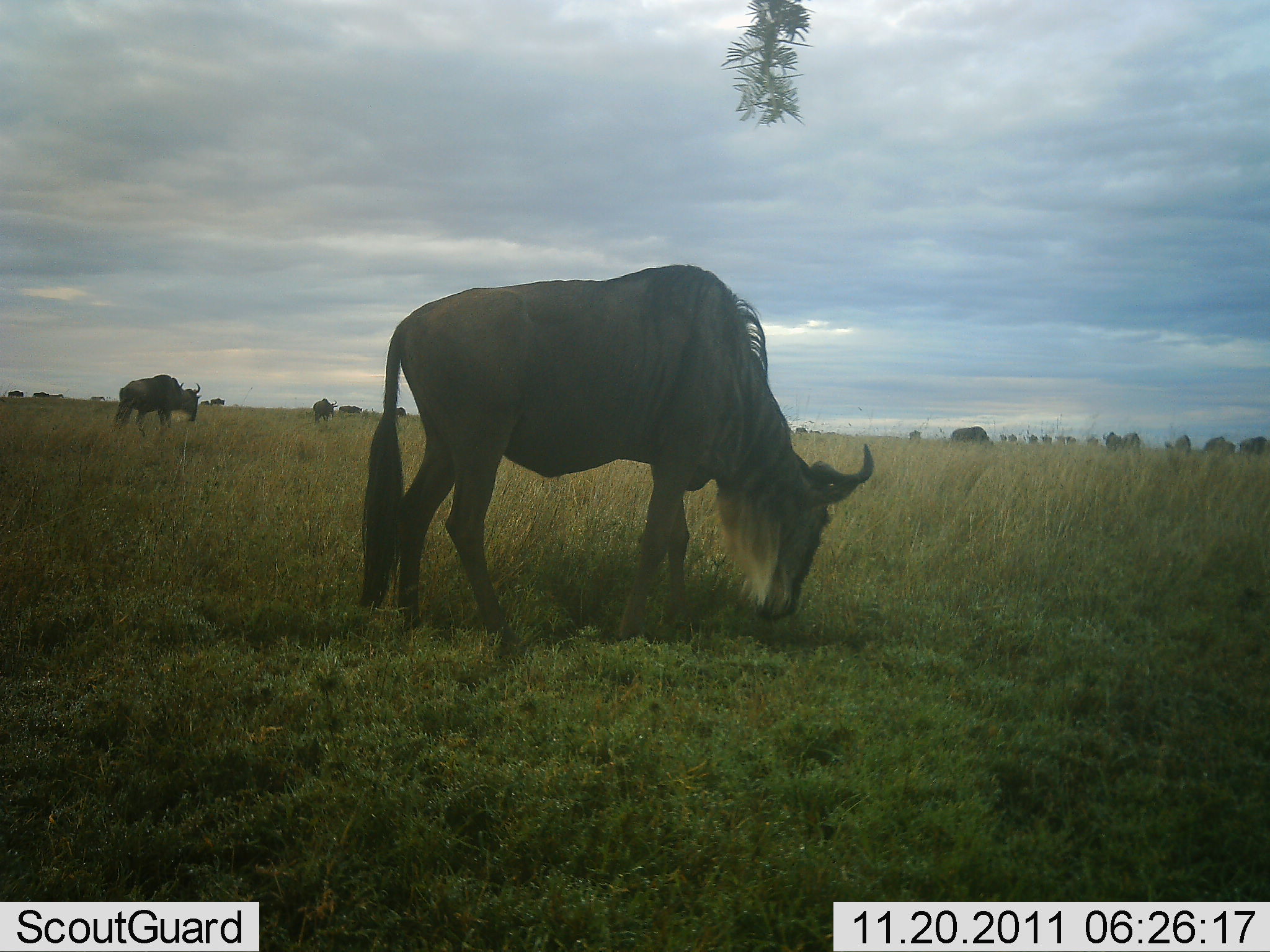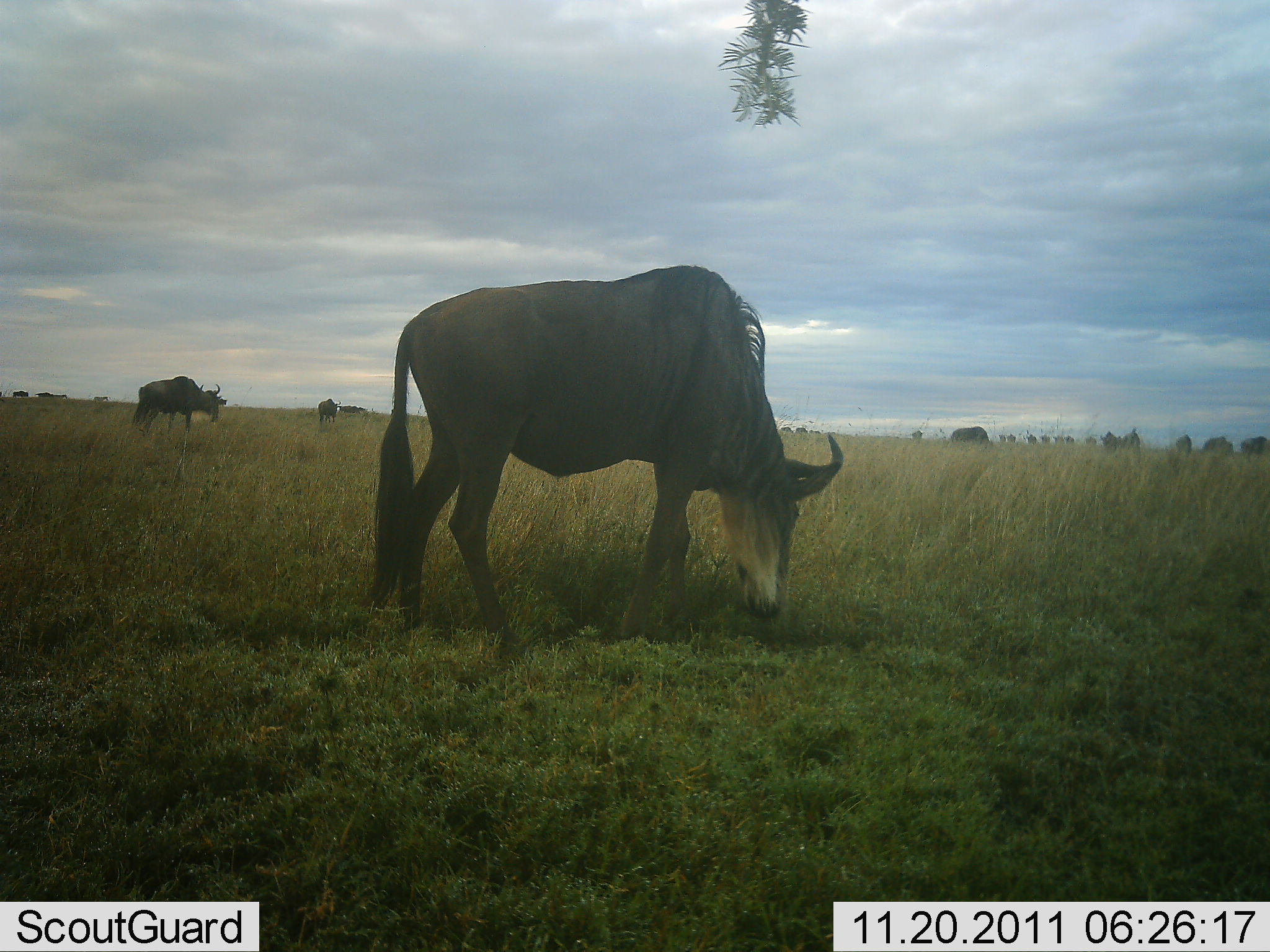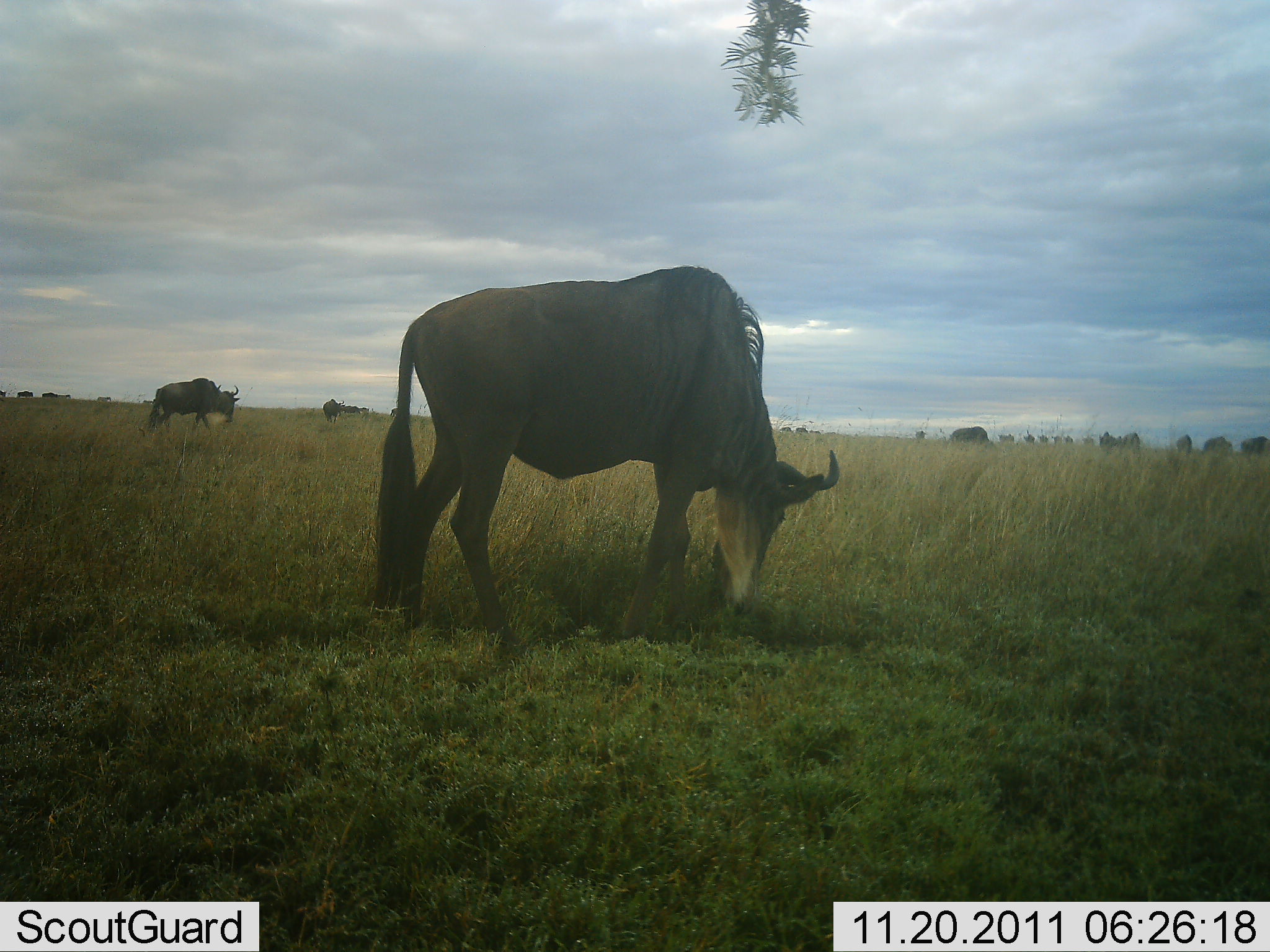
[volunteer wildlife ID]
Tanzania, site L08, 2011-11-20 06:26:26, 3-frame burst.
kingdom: Animalia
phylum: Chordata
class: Mammalia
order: Artiodactyla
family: Bovidae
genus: Connochaetes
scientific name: Connochaetes taurinus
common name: blue wildebeest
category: wildebeest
Wildebeest (blue wildebeest) (Connochaetes taurinus), count 11-50. Behavior (volunteer vote fractions): standing 40%, resting 10%, moving 10%, interacting 0%. Young present (vote fraction): 0%. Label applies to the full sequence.